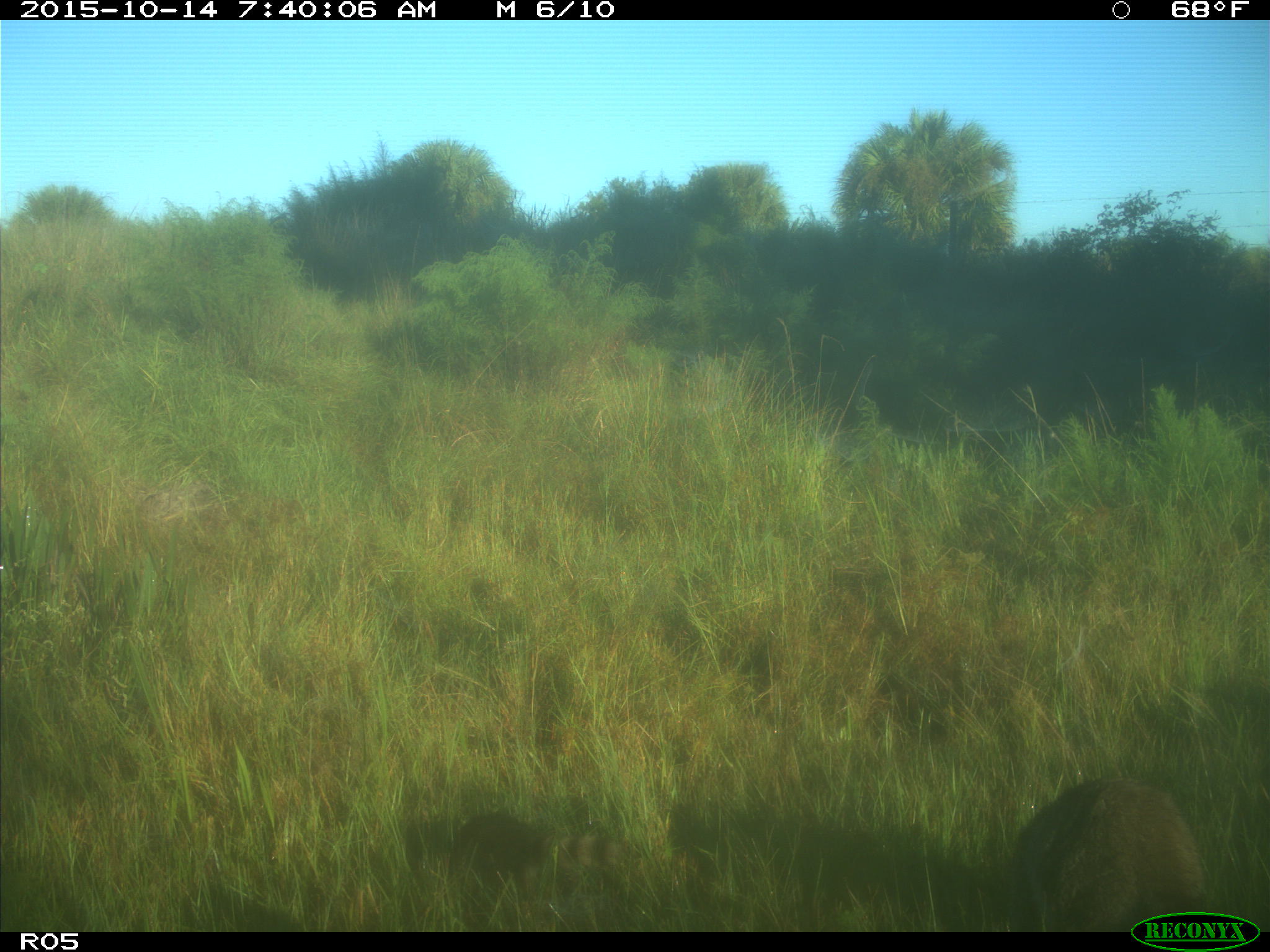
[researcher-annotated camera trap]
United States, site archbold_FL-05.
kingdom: Animalia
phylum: Chordata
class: Mammalia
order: Carnivora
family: Procyonidae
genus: Procyon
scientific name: Procyon lotor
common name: common raccoon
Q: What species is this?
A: Procyon lotor (common raccoon).